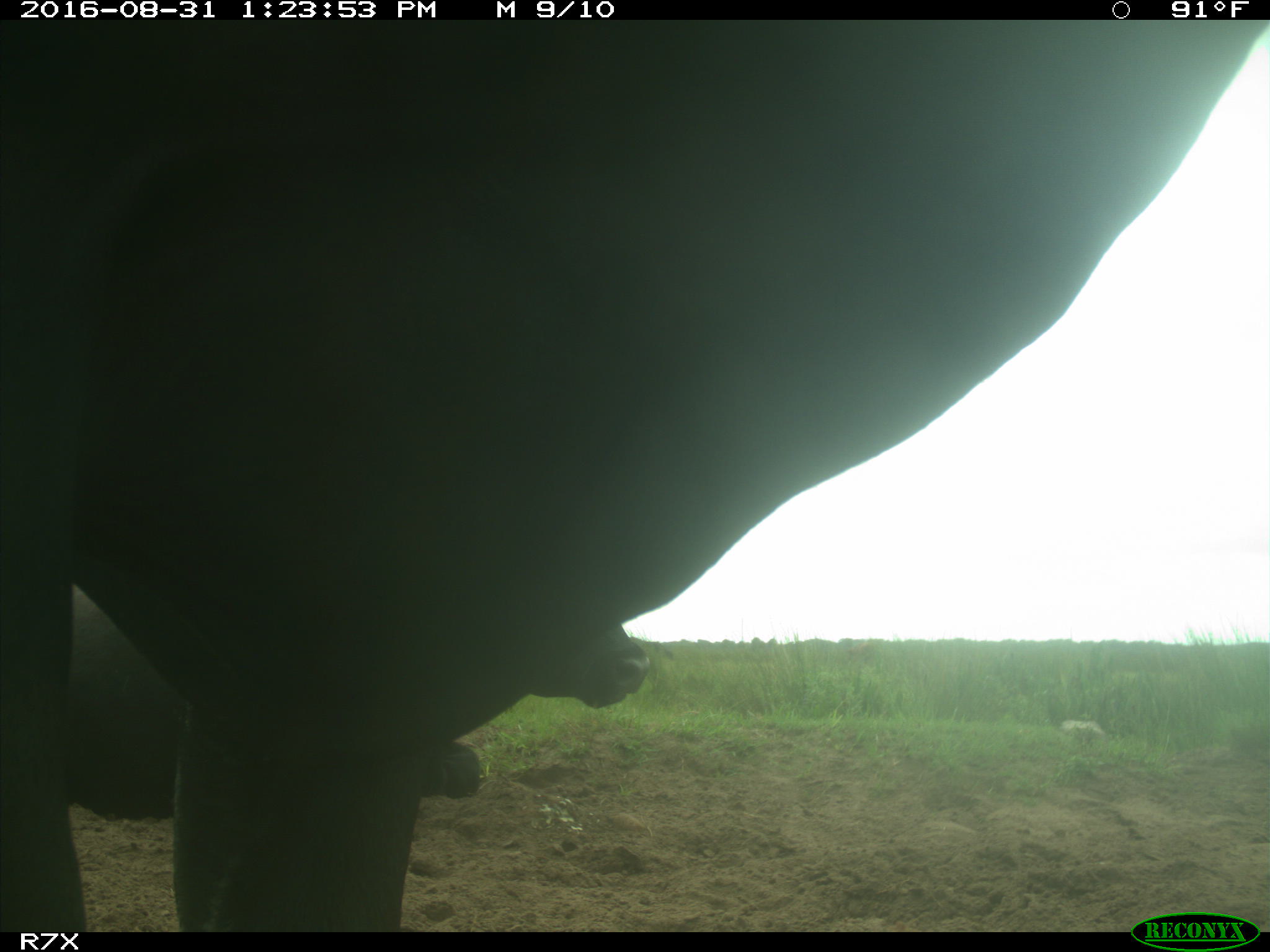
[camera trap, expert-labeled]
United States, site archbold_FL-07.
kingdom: Animalia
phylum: Chordata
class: Mammalia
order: Artiodactyla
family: Bovidae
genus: Bos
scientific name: Bos taurus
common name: domestic cow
Bos taurus (domestic cow).